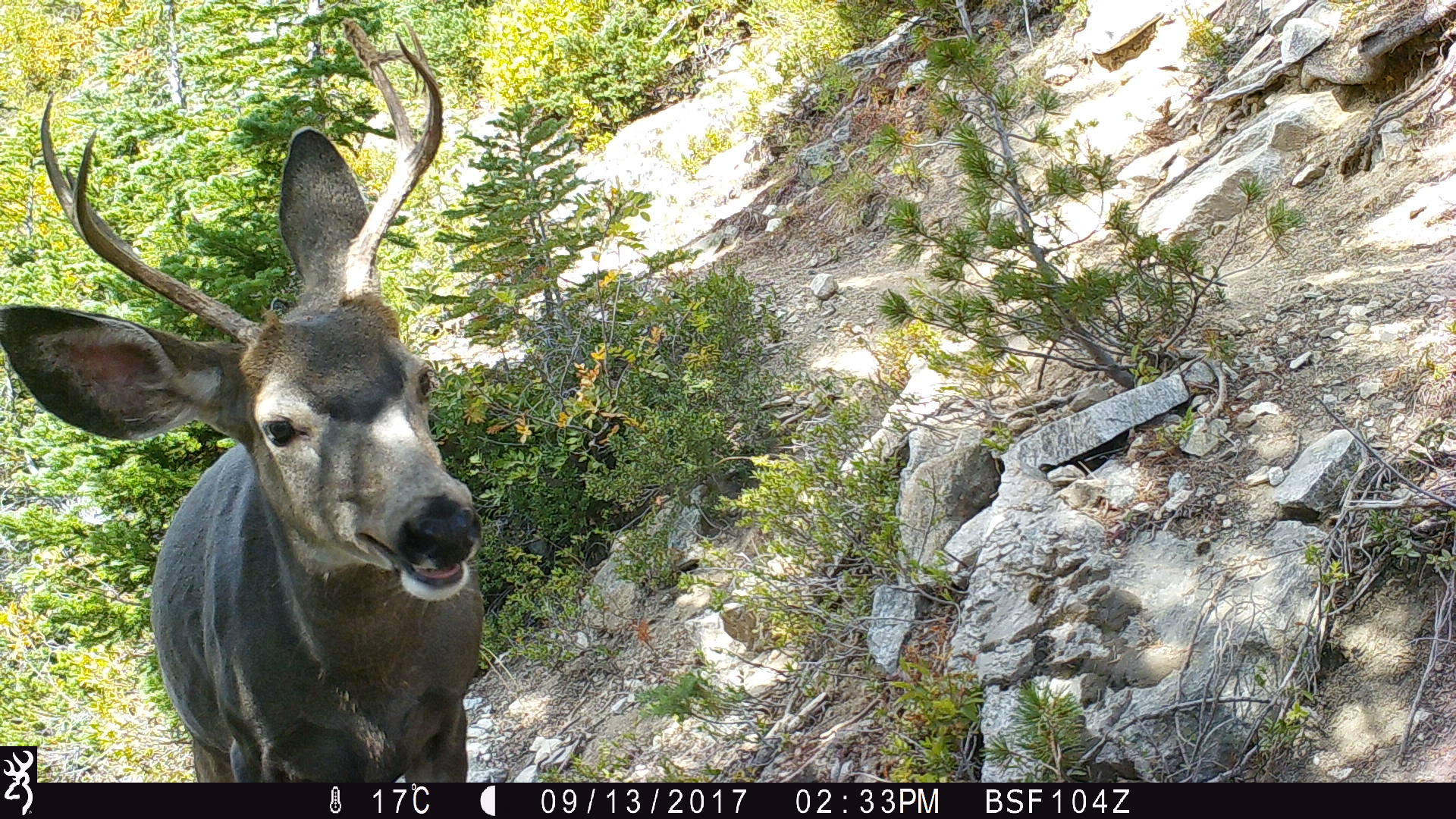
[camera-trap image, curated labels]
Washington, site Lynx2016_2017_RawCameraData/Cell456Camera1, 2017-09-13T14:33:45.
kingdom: Animalia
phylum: Chordata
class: Mammalia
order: Artiodactyla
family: Cervidae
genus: Odocoileus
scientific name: Odocoileus hemionus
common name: mule deer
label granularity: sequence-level